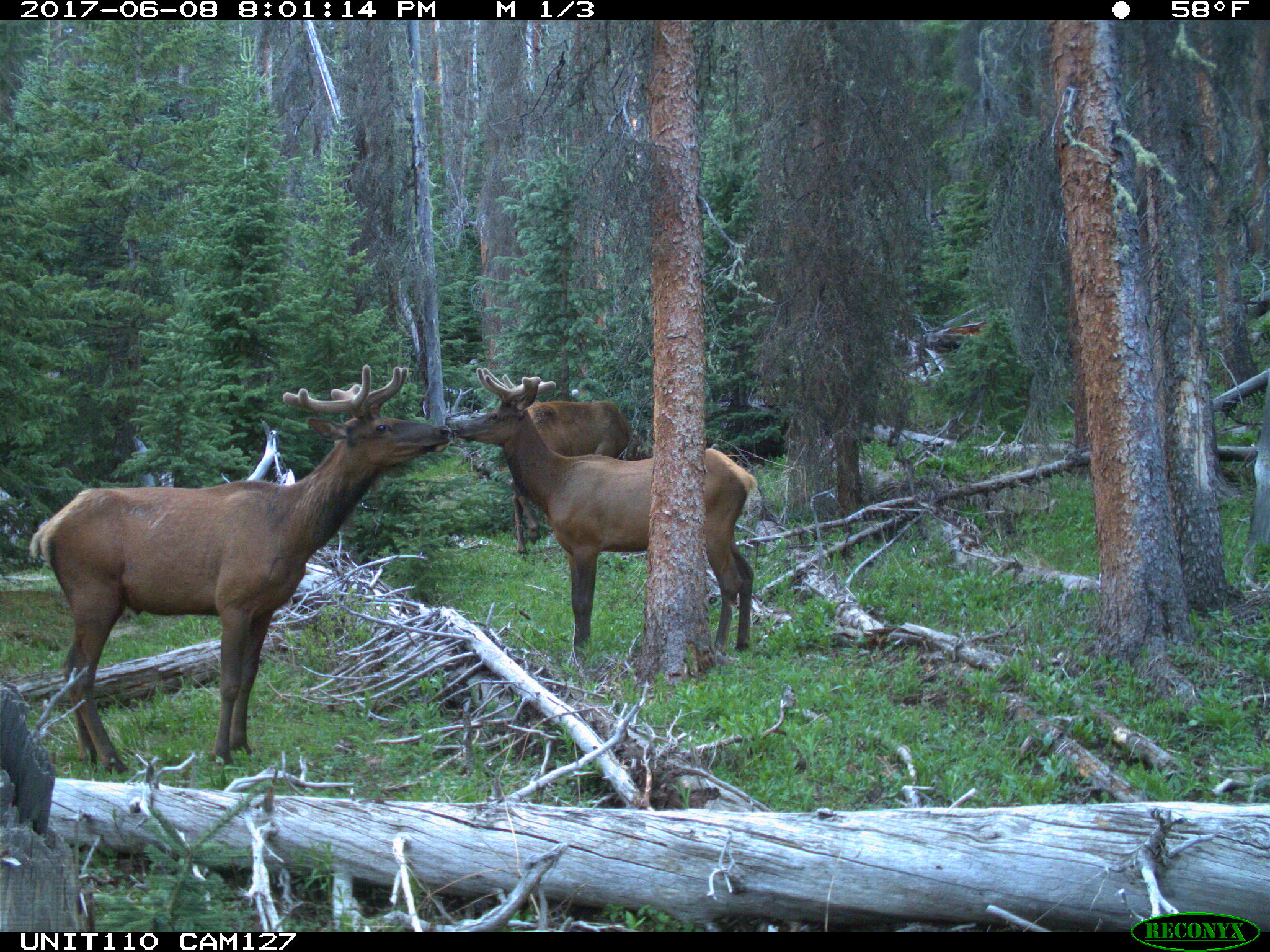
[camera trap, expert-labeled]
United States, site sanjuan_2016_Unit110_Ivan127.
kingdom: Animalia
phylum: Chordata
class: Mammalia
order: Artiodactyla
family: Cervidae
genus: Cervus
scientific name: Cervus elaphus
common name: red deer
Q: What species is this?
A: Cervus elaphus (red deer).